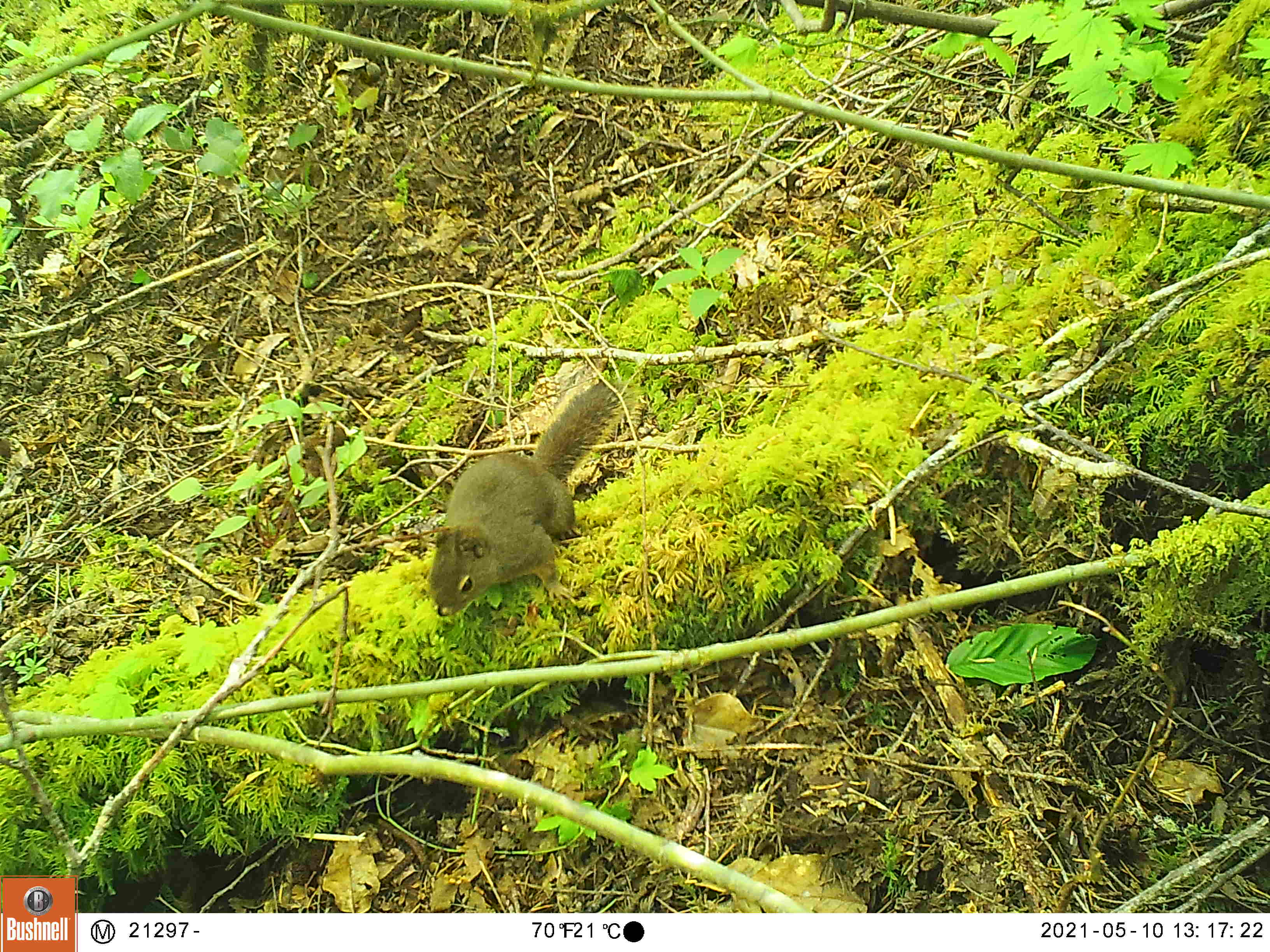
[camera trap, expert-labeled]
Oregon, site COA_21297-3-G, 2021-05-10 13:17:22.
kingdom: Animalia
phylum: Chordata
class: Mammalia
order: Rodentia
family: Sciuridae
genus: Tamiasciurus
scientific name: Tamiasciurus douglasii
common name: douglas squirrel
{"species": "douglas squirrel (Tamiasciurus douglasii)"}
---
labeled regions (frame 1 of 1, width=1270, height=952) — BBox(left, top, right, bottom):
douglas squirrel: BBox(422, 380, 639, 622)